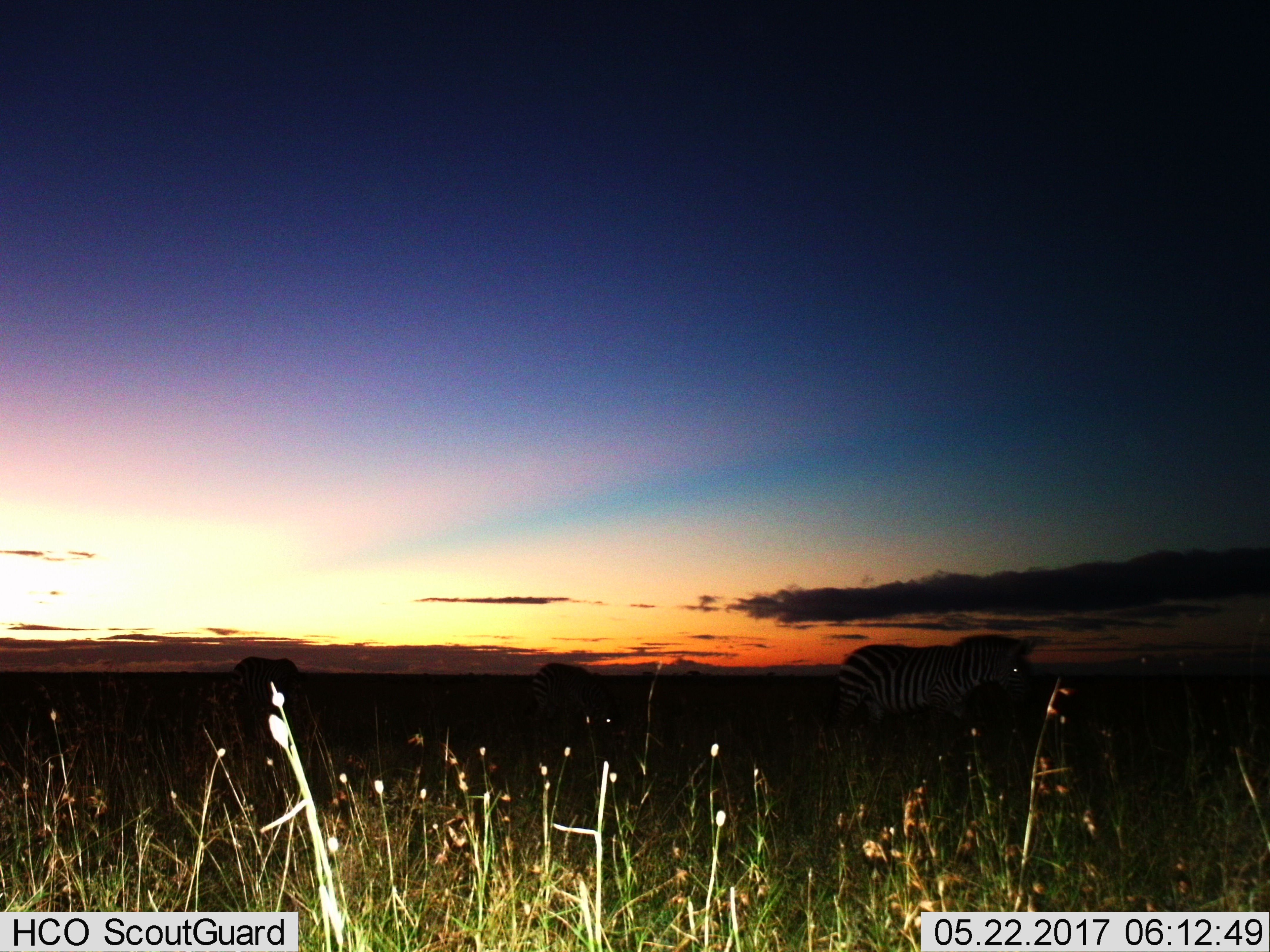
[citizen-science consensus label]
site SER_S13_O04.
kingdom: Animalia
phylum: Chordata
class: Mammalia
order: Perissodactyla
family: Equidae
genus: Equus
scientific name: Equus quagga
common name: plains zebra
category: zebraplains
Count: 3.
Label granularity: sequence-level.